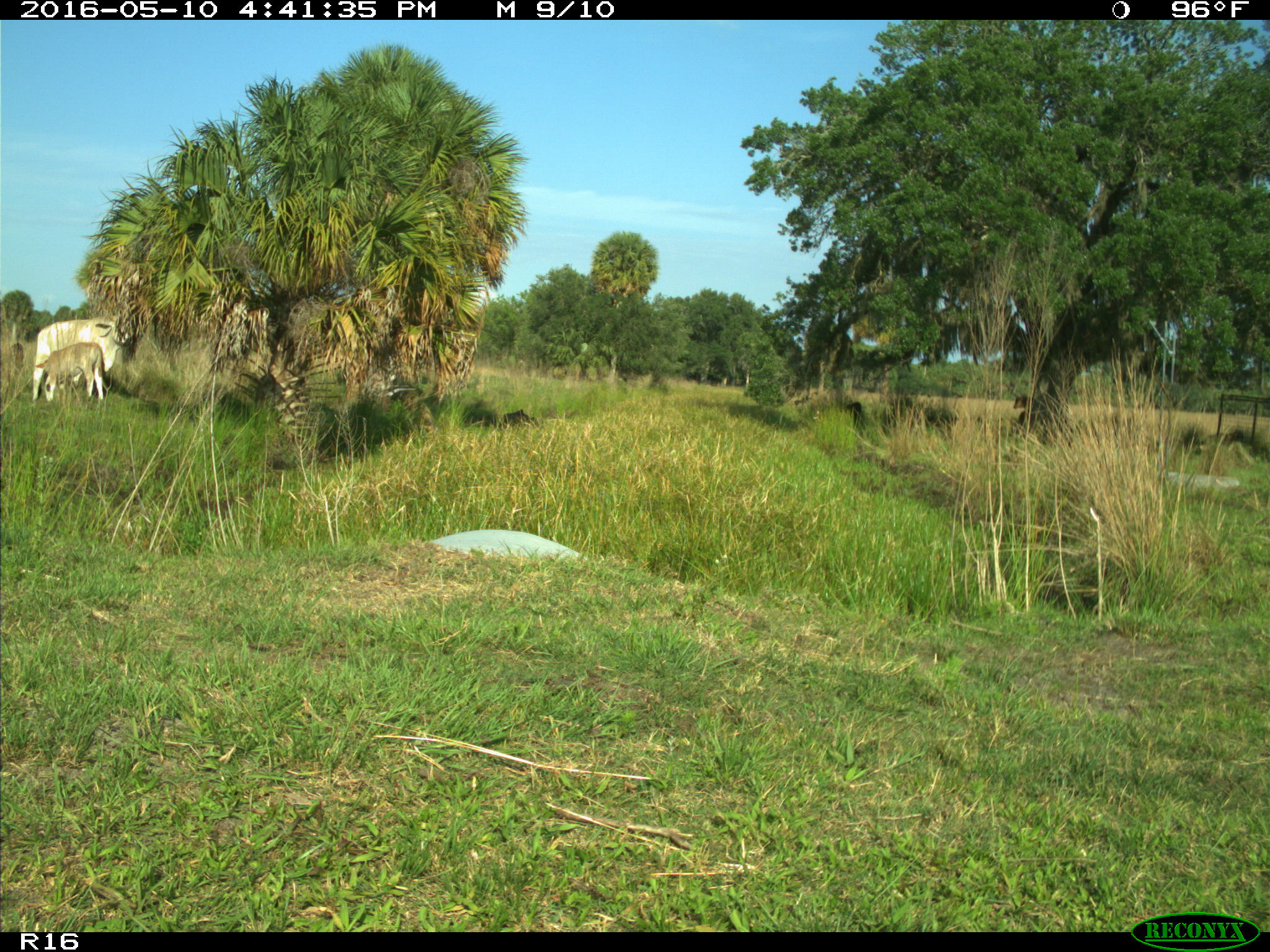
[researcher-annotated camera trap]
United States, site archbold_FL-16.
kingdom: Animalia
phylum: Chordata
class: Mammalia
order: Artiodactyla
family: Bovidae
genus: Bos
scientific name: Bos taurus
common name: domestic cow